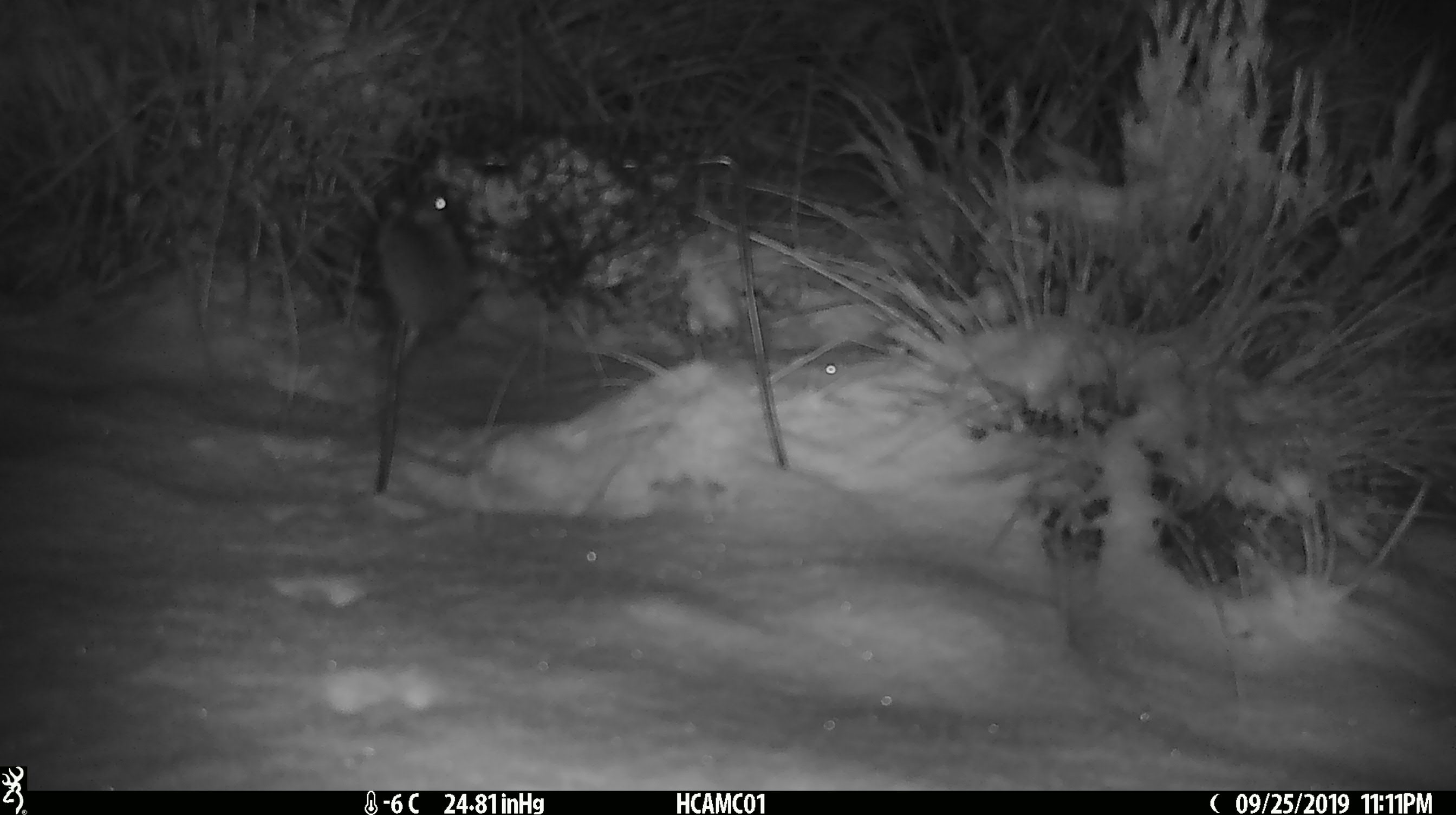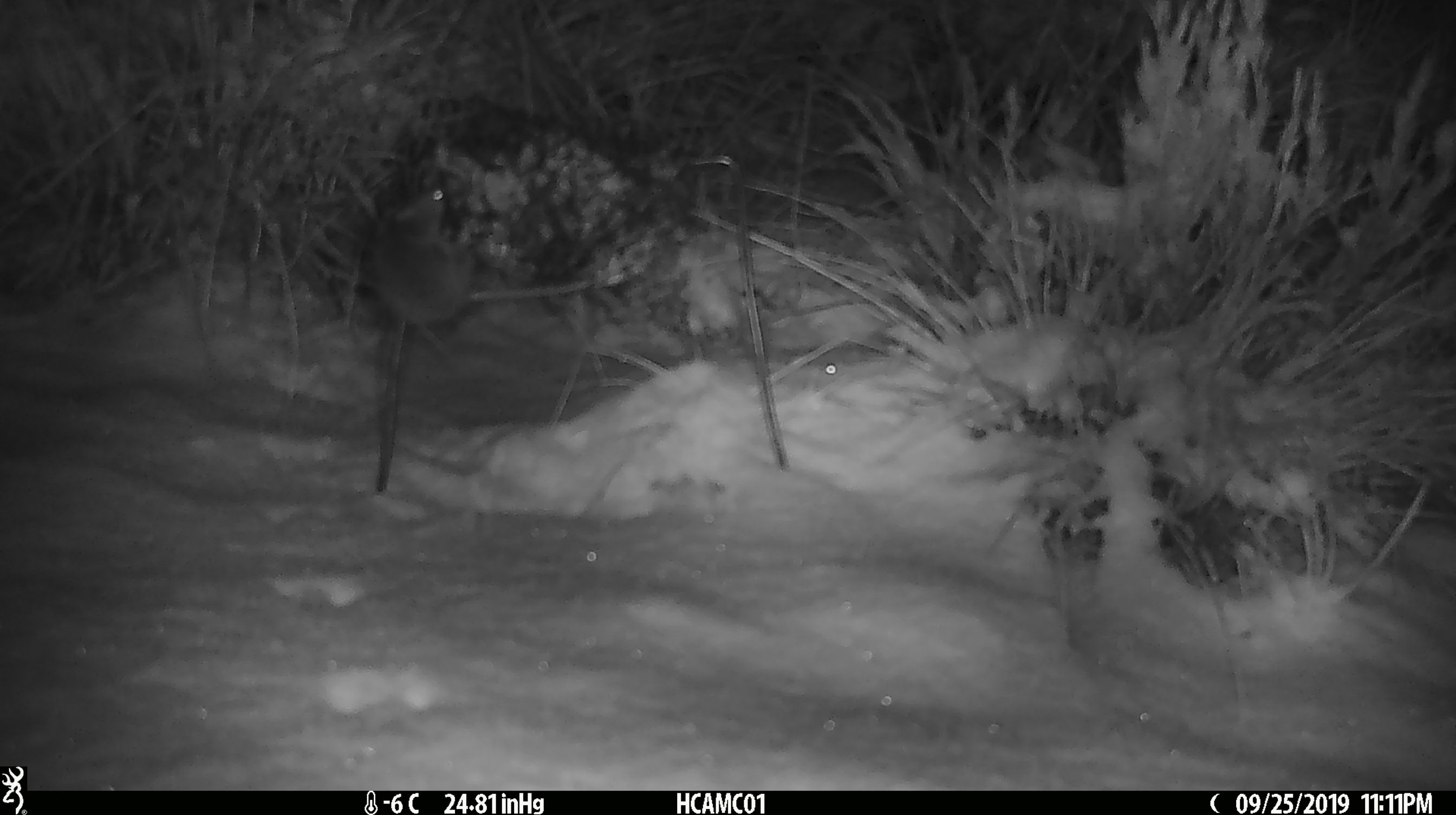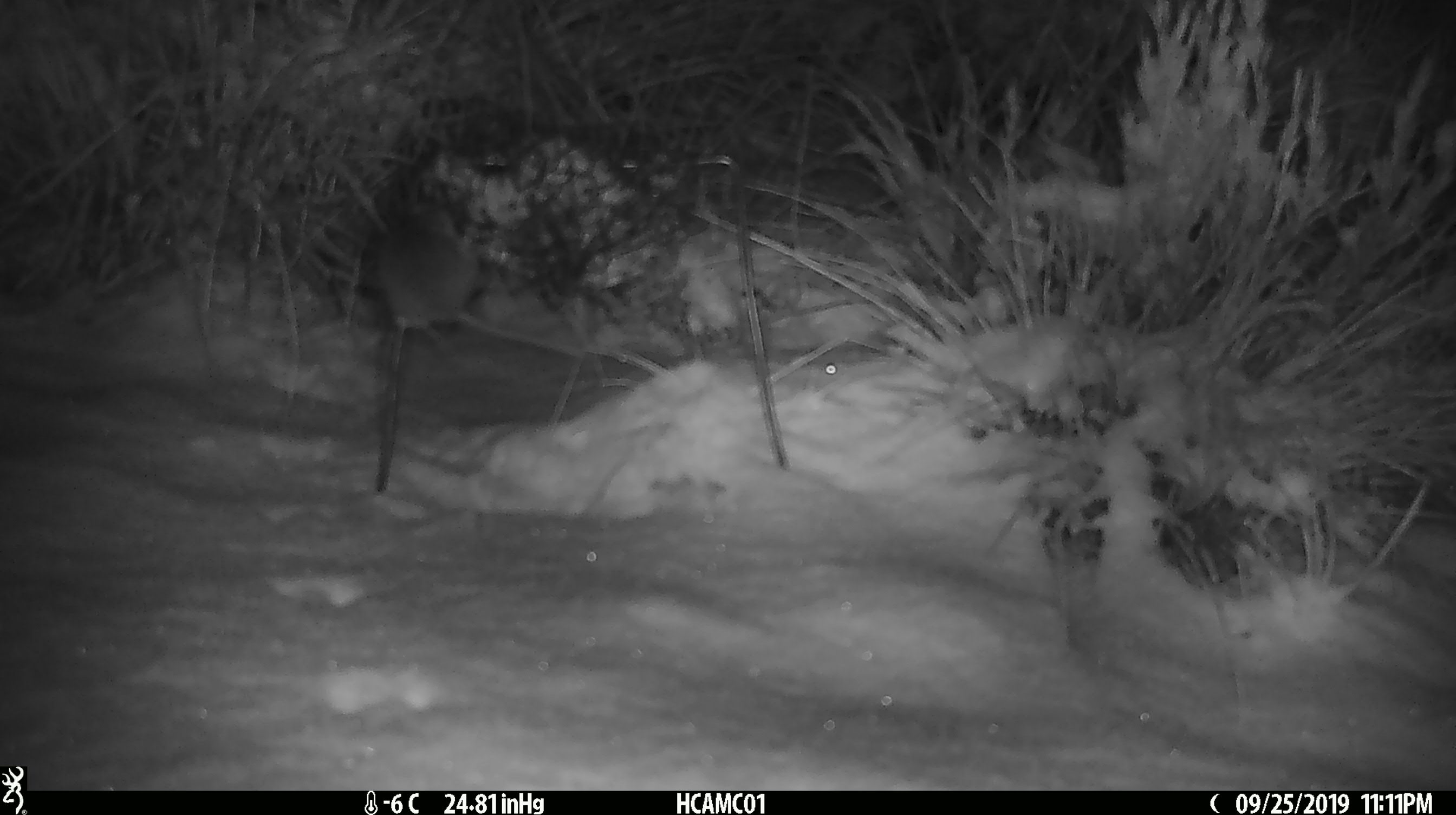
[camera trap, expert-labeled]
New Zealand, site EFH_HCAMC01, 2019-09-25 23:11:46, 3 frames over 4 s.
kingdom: Animalia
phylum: Chordata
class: Mammalia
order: Rodentia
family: Muridae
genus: Mus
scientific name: Mus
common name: mouse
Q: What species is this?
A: Mouse (Mus).